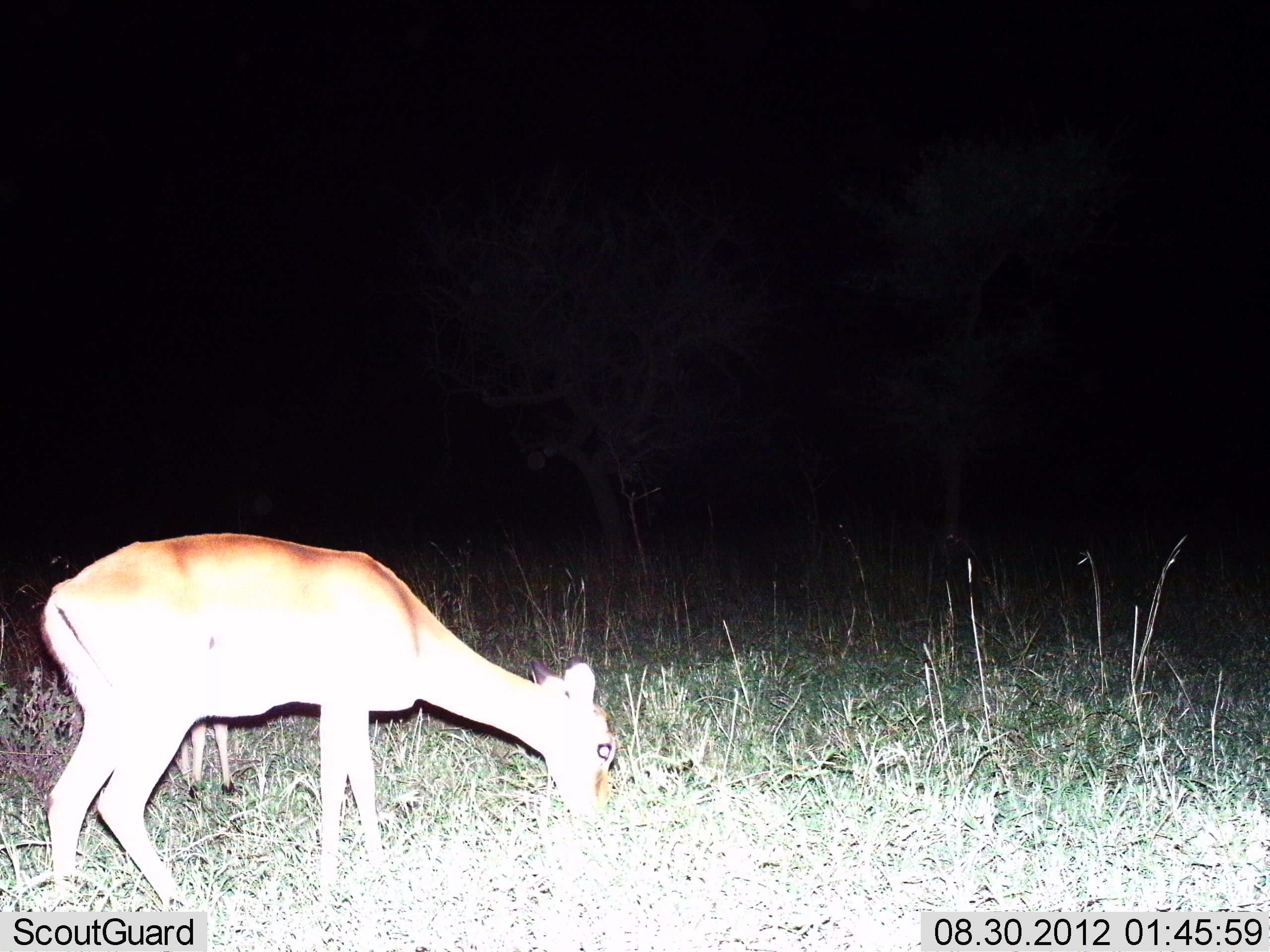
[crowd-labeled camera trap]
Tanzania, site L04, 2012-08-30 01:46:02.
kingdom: Animalia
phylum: Chordata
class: Mammalia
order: Artiodactyla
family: Bovidae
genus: Redunca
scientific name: Redunca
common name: reedbuck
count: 2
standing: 60%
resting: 10%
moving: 0%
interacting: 0%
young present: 50%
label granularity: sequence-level